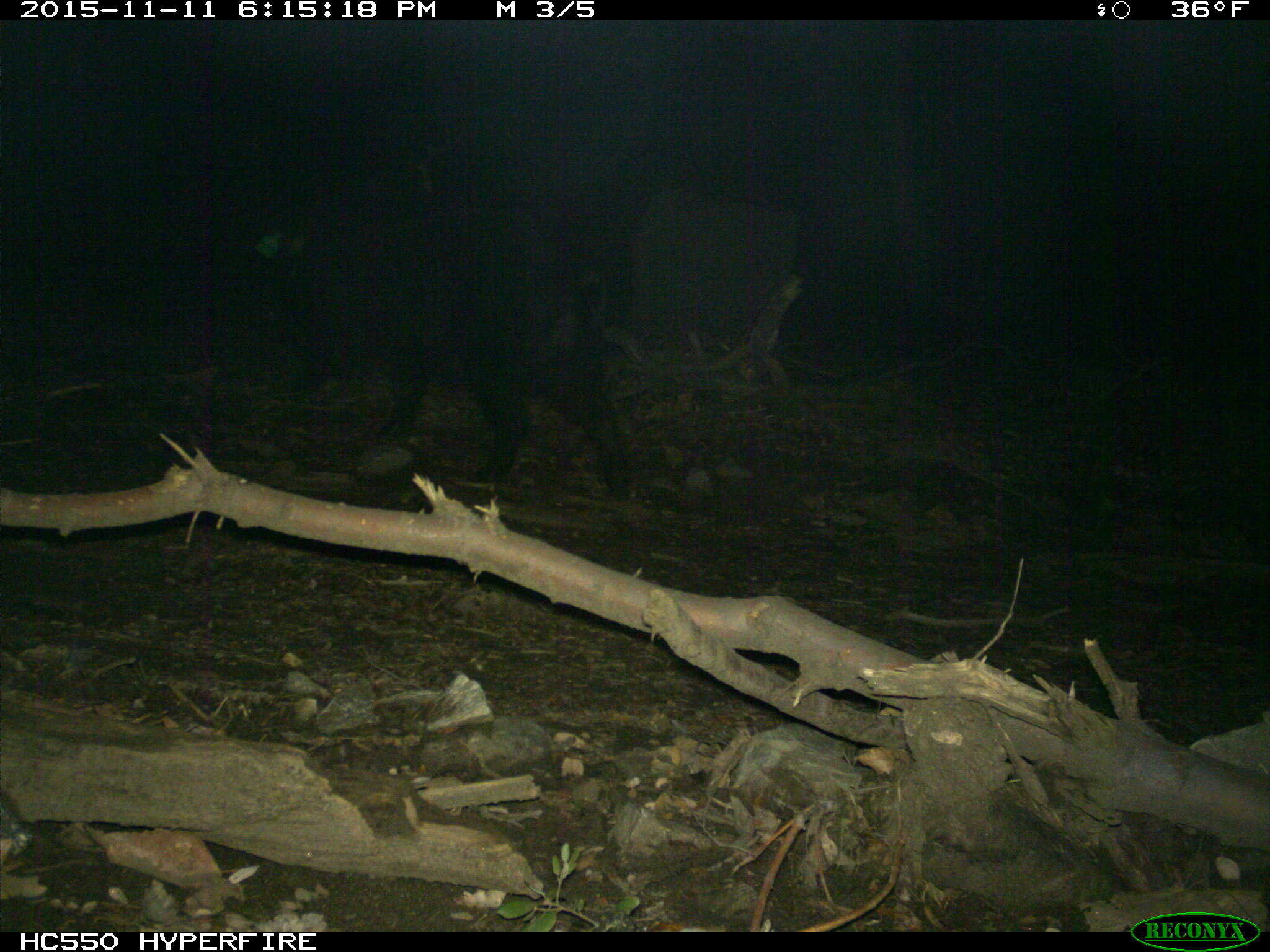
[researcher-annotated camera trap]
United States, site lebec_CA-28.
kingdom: Animalia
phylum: Chordata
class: Mammalia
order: Artiodactyla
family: Suidae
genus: Sus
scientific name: Sus scrofa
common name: wild boar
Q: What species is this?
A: Sus scrofa (wild boar).